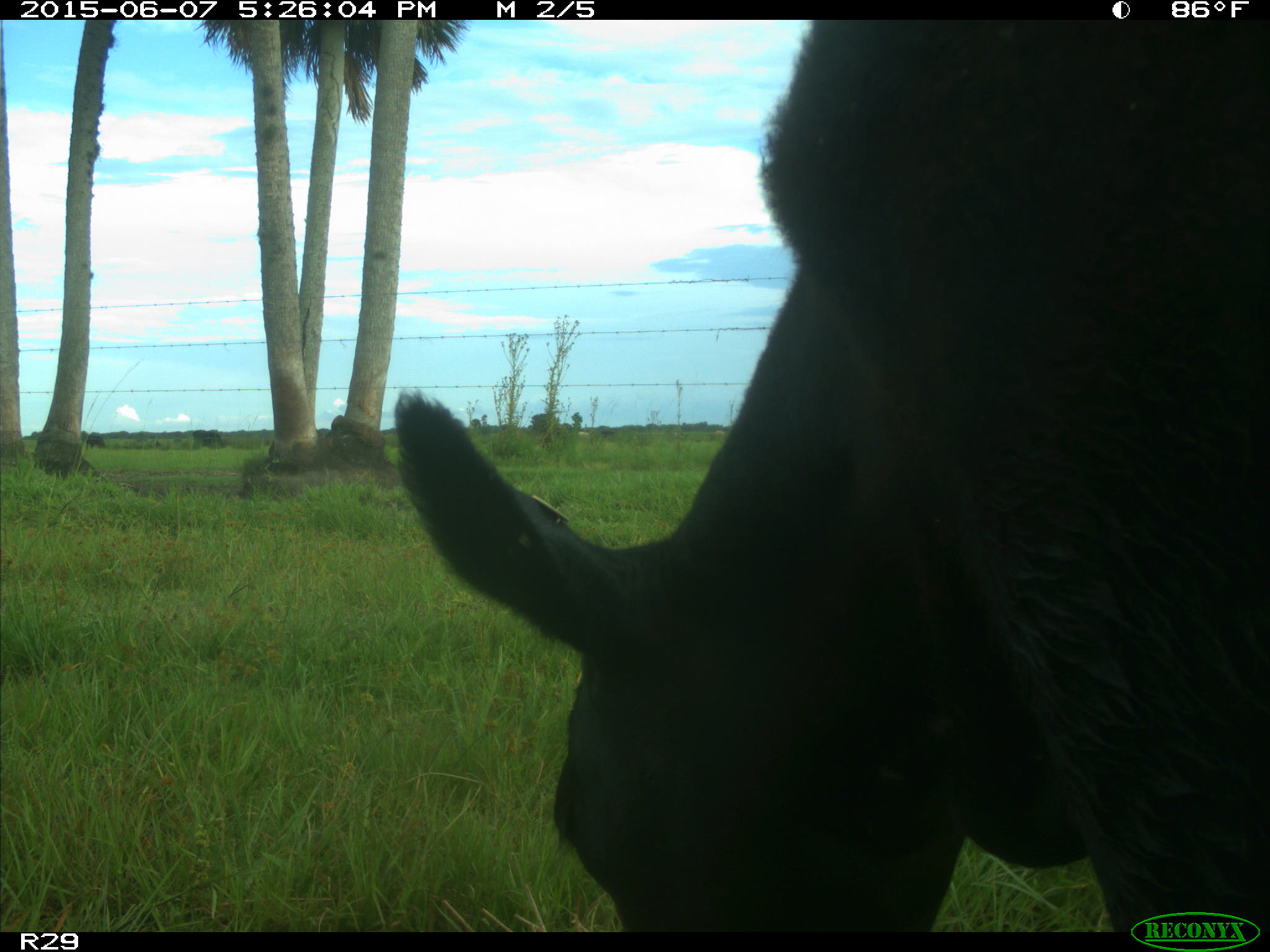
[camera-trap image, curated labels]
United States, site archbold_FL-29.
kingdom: Animalia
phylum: Chordata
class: Mammalia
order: Artiodactyla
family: Bovidae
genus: Bos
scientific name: Bos taurus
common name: domestic cow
Bos taurus (domestic cow).